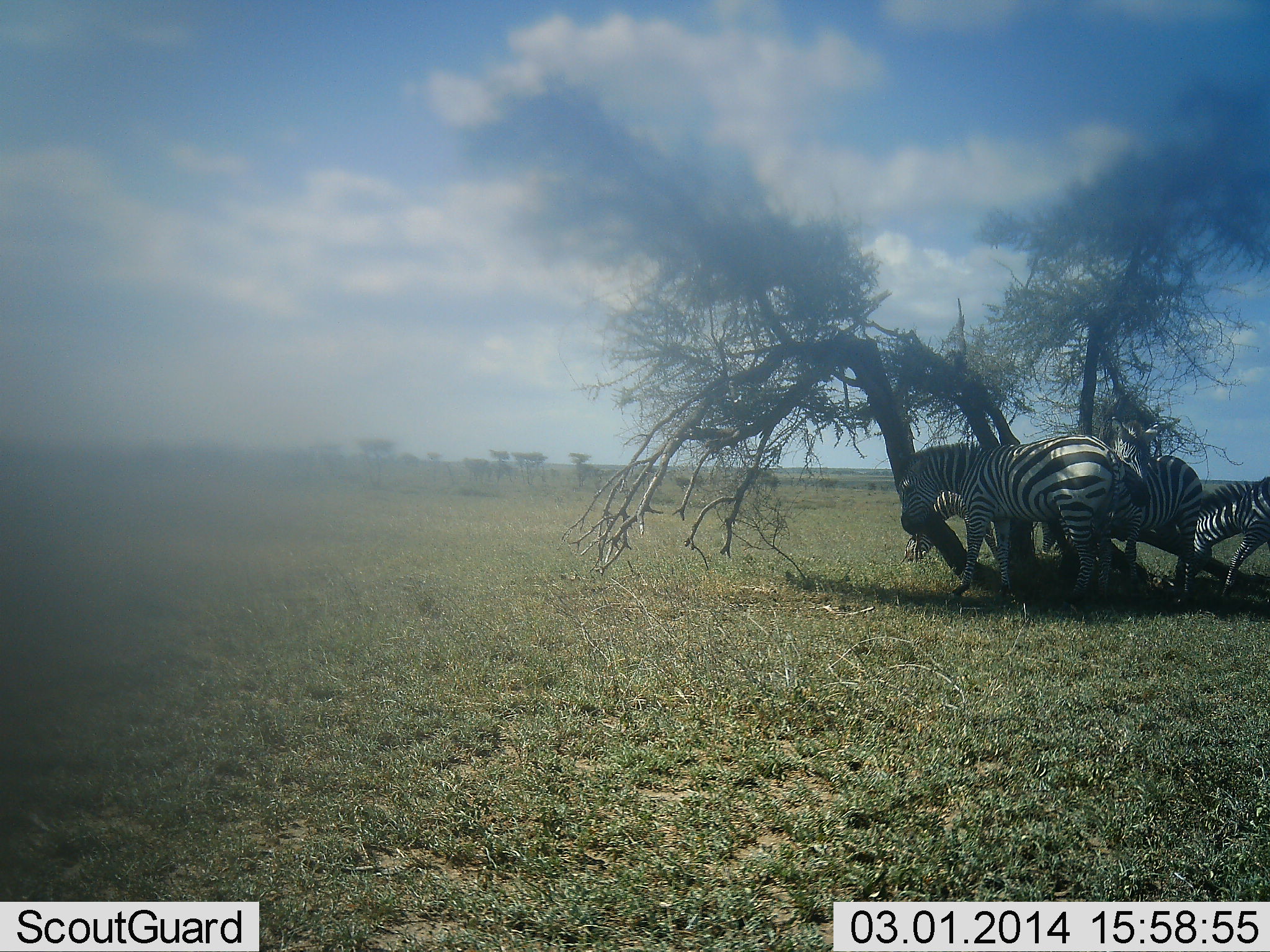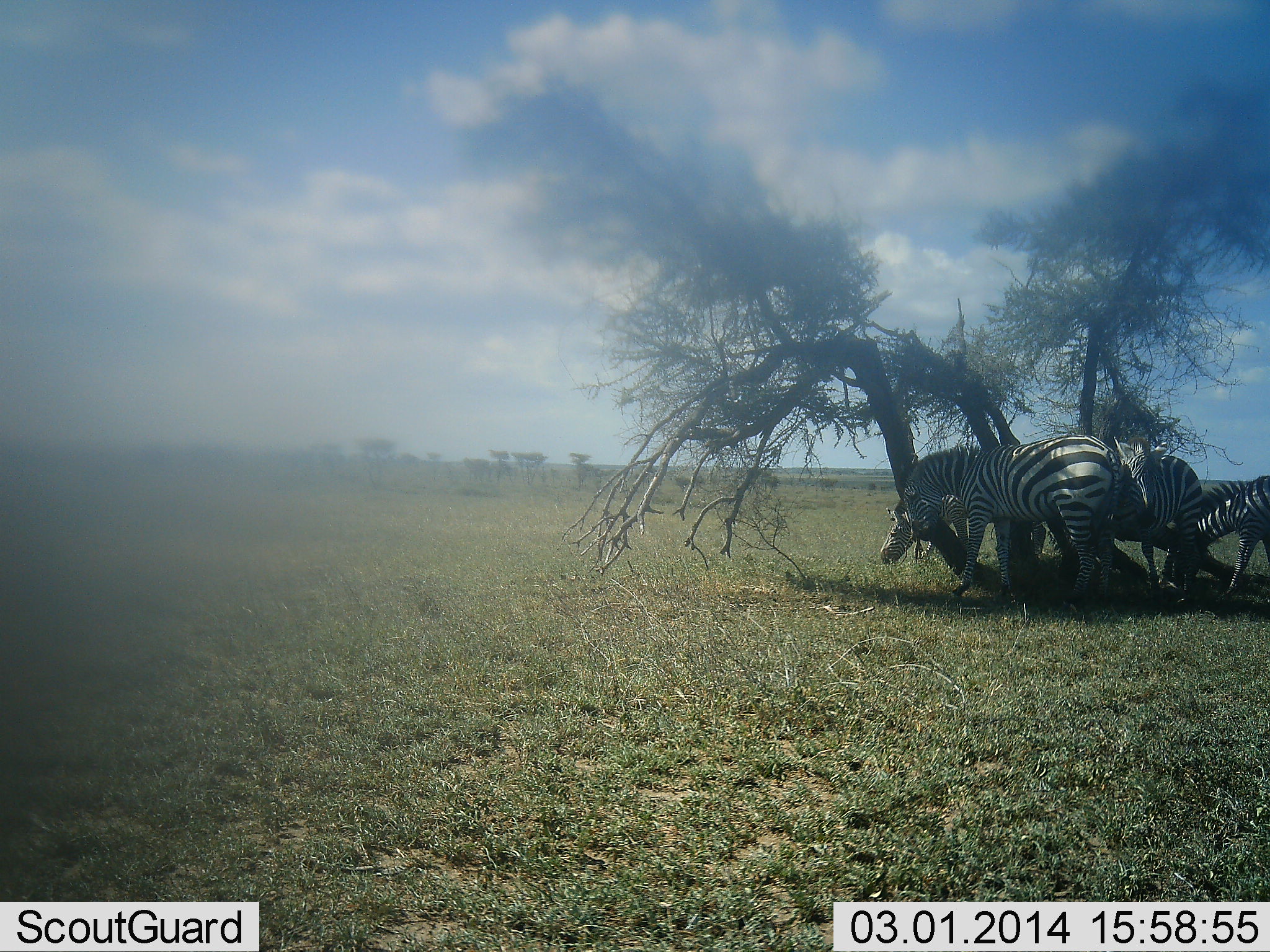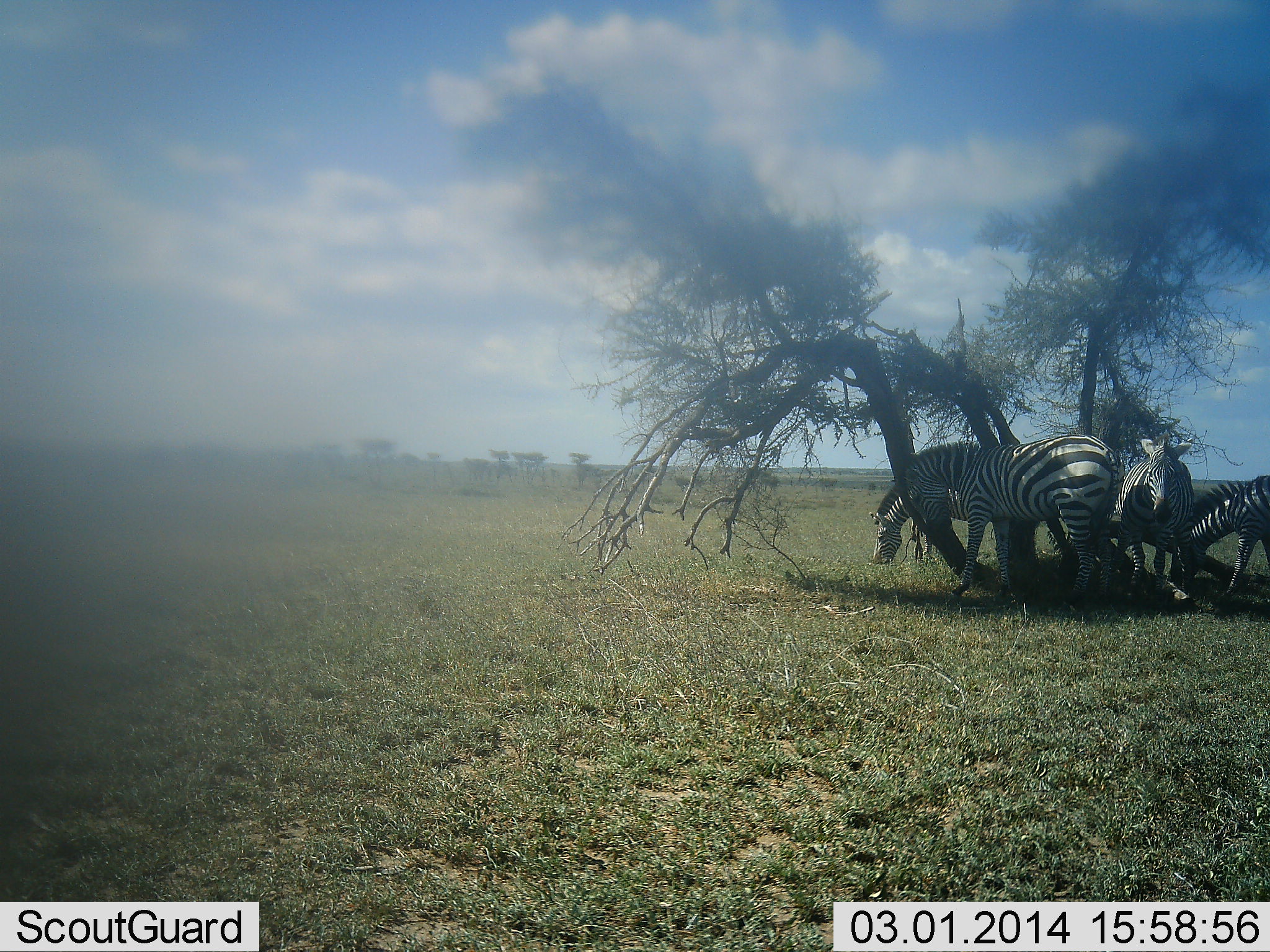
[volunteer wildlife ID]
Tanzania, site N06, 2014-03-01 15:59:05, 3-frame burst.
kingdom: Animalia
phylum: Chordata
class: Mammalia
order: Perissodactyla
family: Equidae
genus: Equus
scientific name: Equus quagga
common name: plains zebra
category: zebra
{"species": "zebra (plains zebra) (Equus quagga)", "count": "4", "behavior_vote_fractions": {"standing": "80%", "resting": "0%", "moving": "20%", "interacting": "30%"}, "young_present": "0%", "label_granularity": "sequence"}